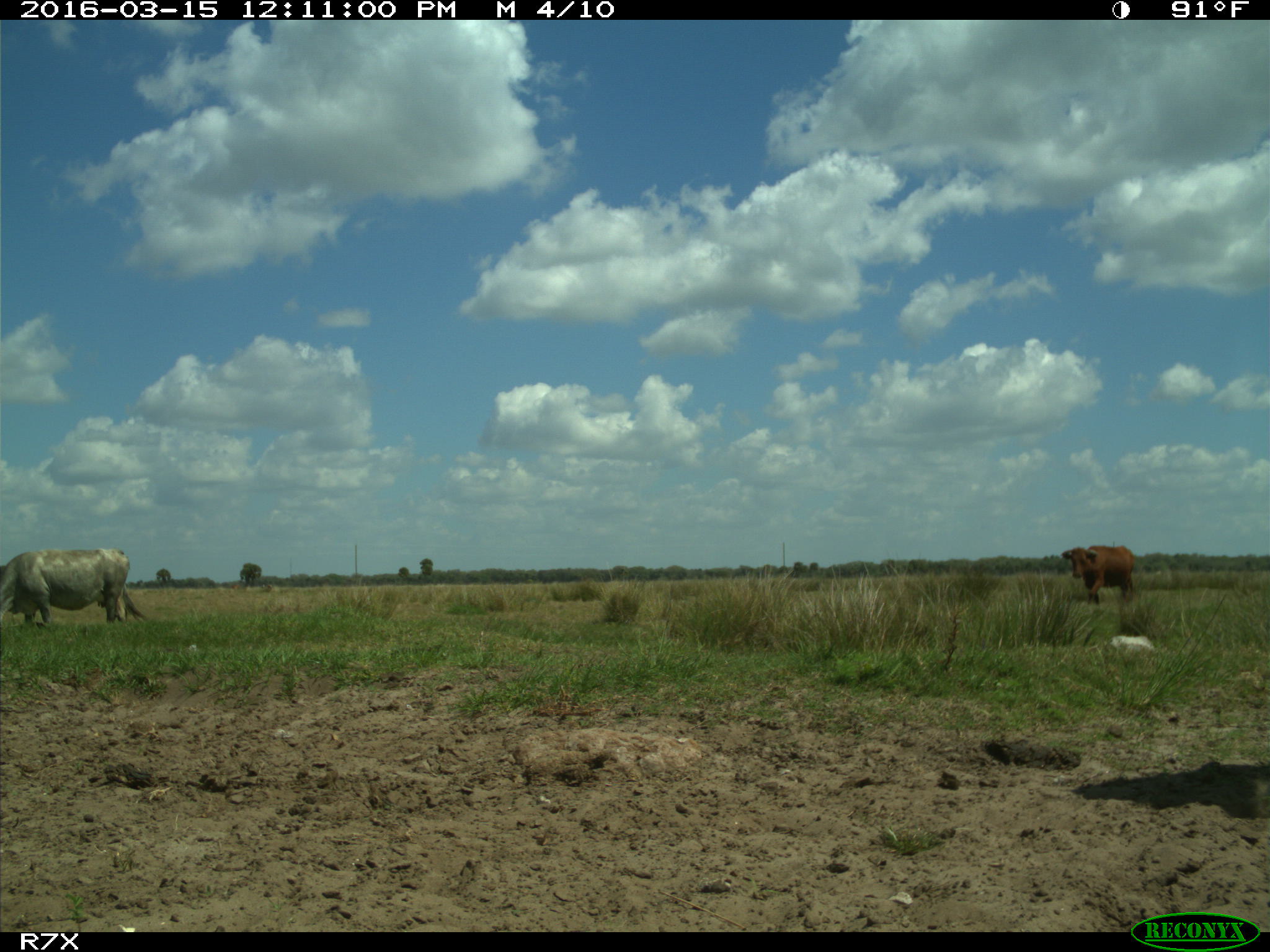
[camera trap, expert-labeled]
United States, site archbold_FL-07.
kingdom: Animalia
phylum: Chordata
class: Mammalia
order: Artiodactyla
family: Bovidae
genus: Bos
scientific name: Bos taurus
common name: domestic cow